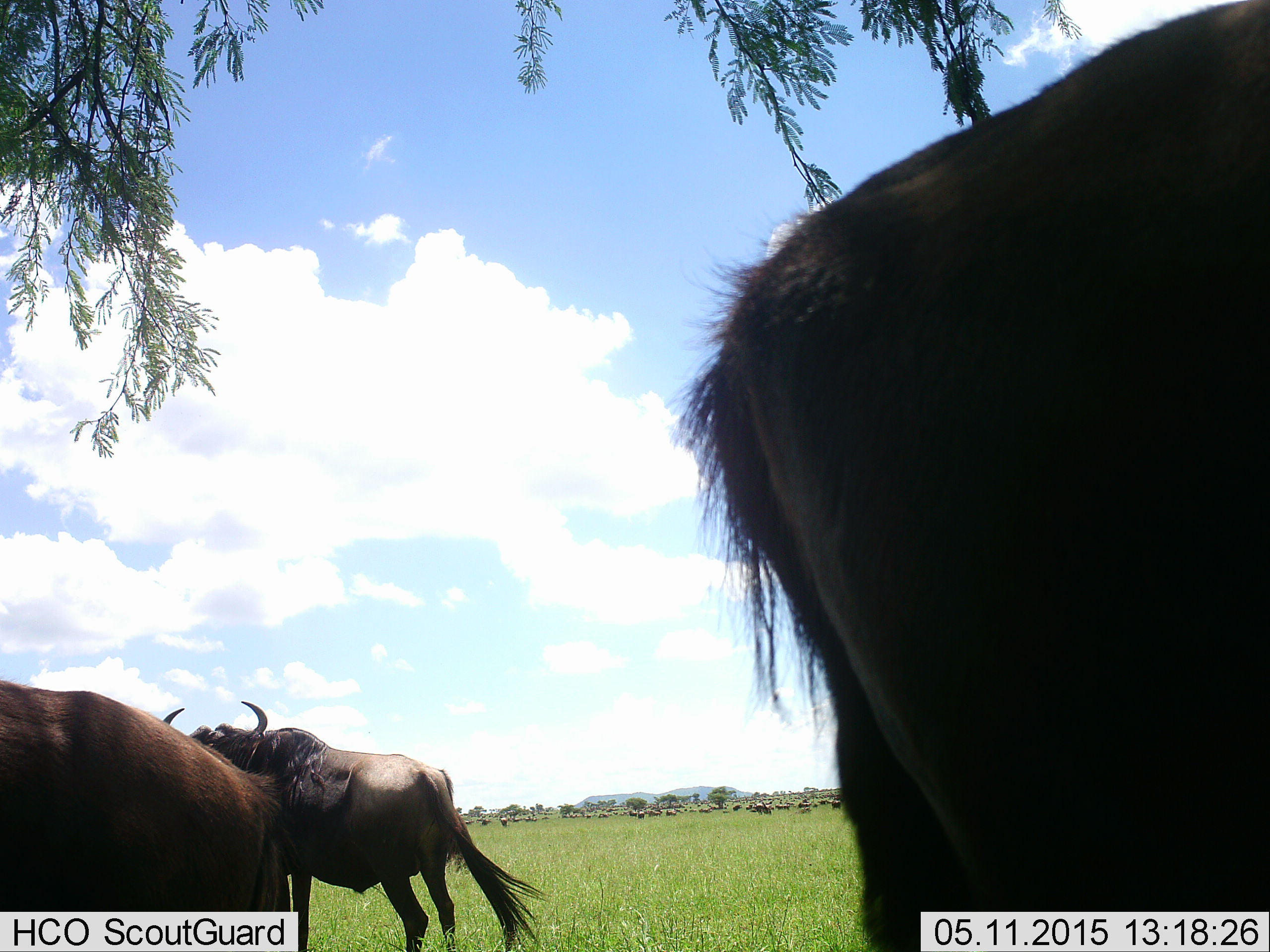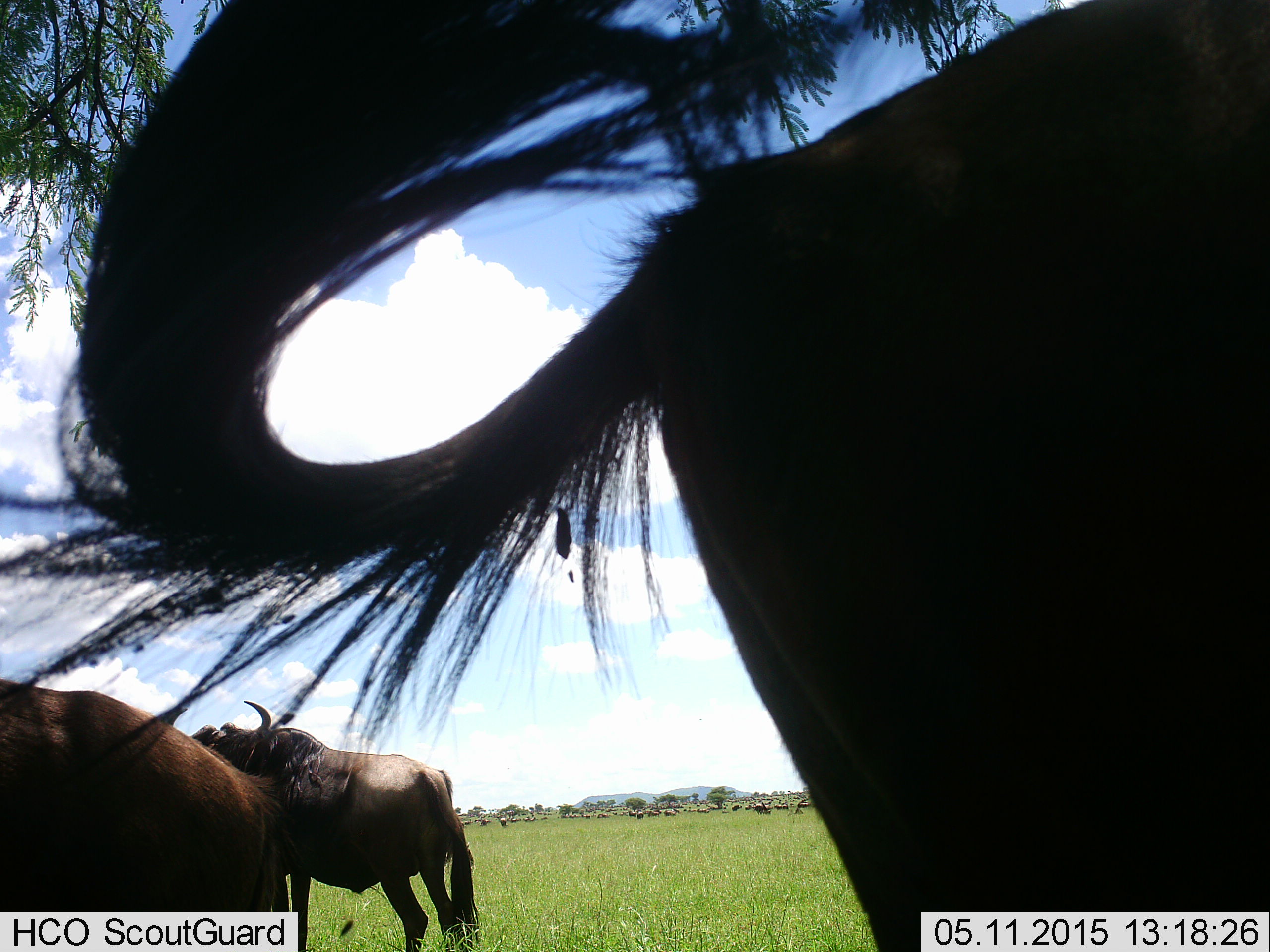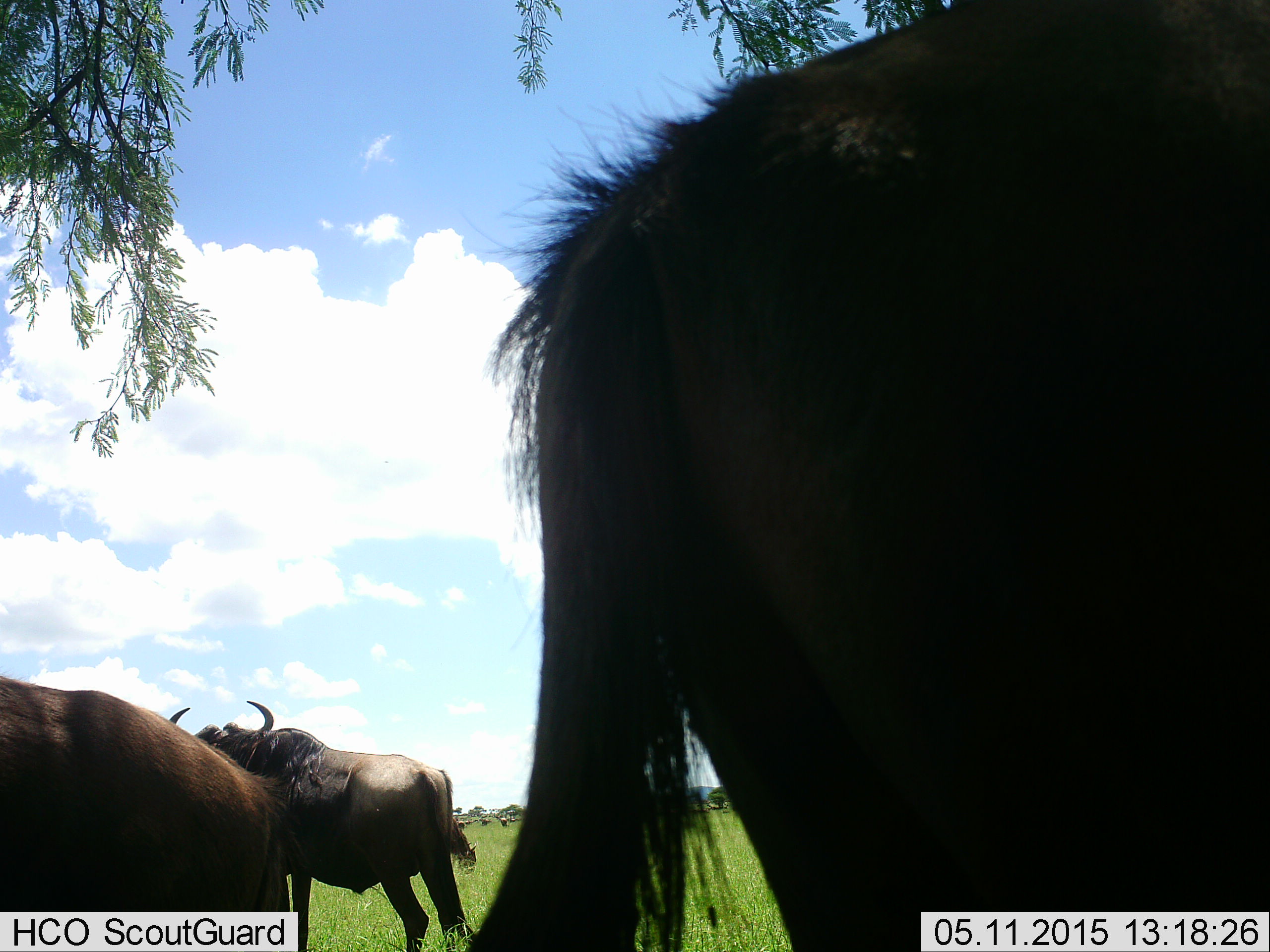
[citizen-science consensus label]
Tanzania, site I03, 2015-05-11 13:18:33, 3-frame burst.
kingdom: Animalia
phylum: Chordata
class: Mammalia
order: Artiodactyla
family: Bovidae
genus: Connochaetes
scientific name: Connochaetes taurinus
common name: blue wildebeest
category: wildebeest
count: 11-50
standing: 100%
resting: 0%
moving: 30%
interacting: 0%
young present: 0%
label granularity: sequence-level